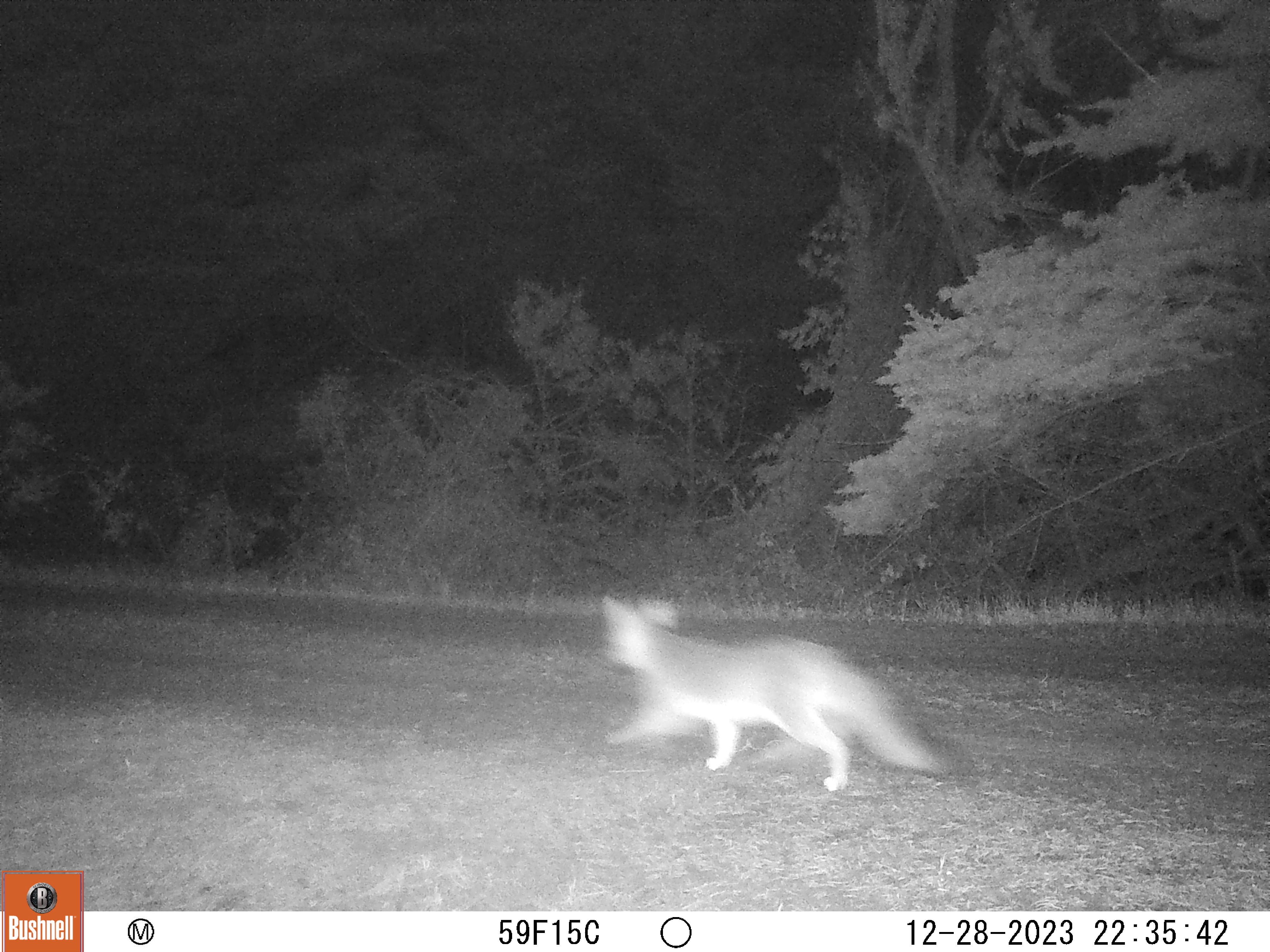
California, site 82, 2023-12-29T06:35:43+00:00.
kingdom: Animalia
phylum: Chordata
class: Mammalia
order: Carnivora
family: Canidae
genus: Urocyon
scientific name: Urocyon cinereoargenteus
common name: gray fox